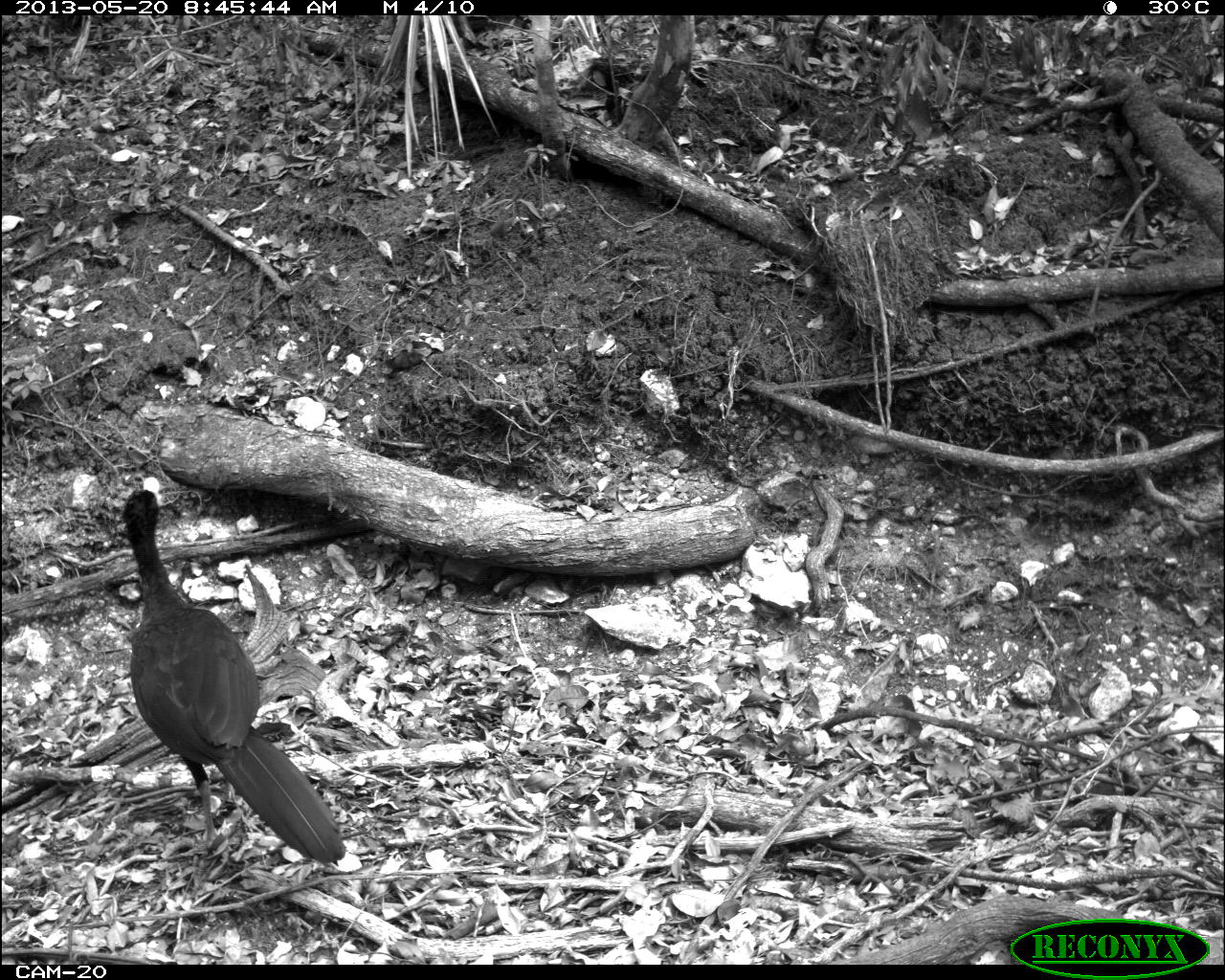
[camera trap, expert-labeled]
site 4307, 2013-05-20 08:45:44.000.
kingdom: Animalia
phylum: Chordata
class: Aves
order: Galliformes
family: Cracidae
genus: Crax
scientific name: Crax rubra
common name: great curassow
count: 1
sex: male